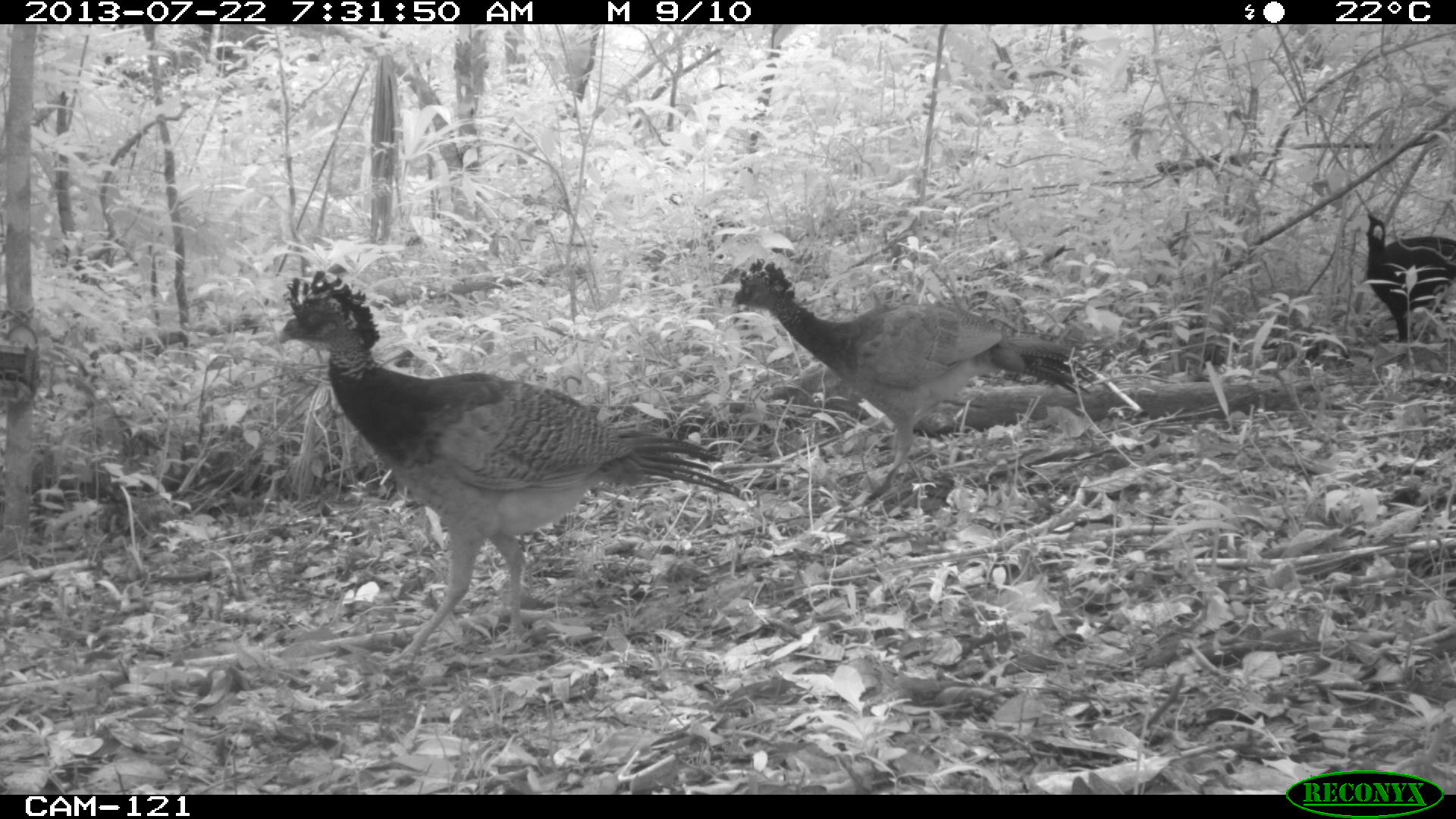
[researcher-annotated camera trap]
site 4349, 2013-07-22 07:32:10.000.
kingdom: Animalia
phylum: Chordata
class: Aves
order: Galliformes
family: Cracidae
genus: Crax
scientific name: Crax rubra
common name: great curassow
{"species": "Crax rubra (great curassow)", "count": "4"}